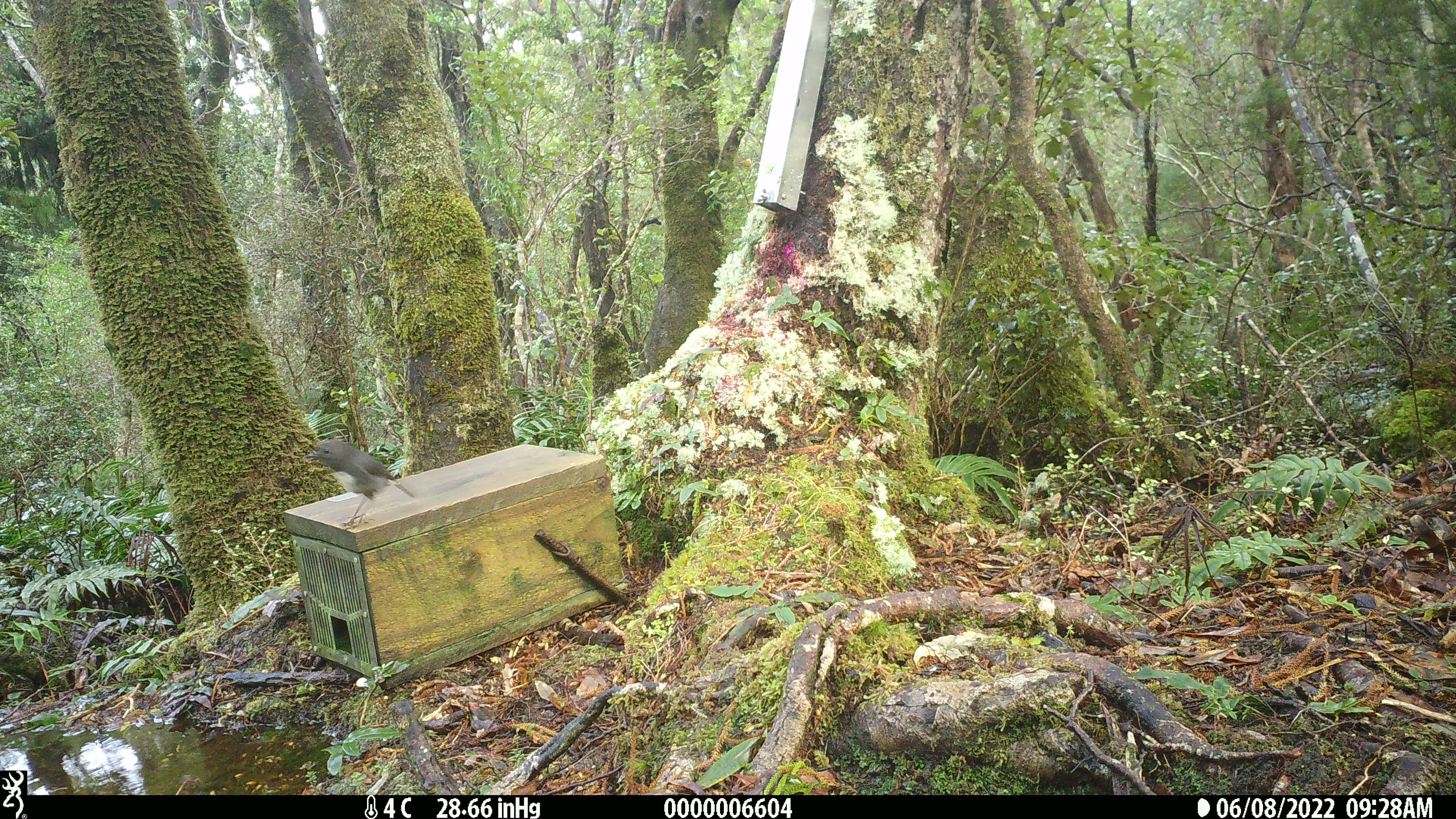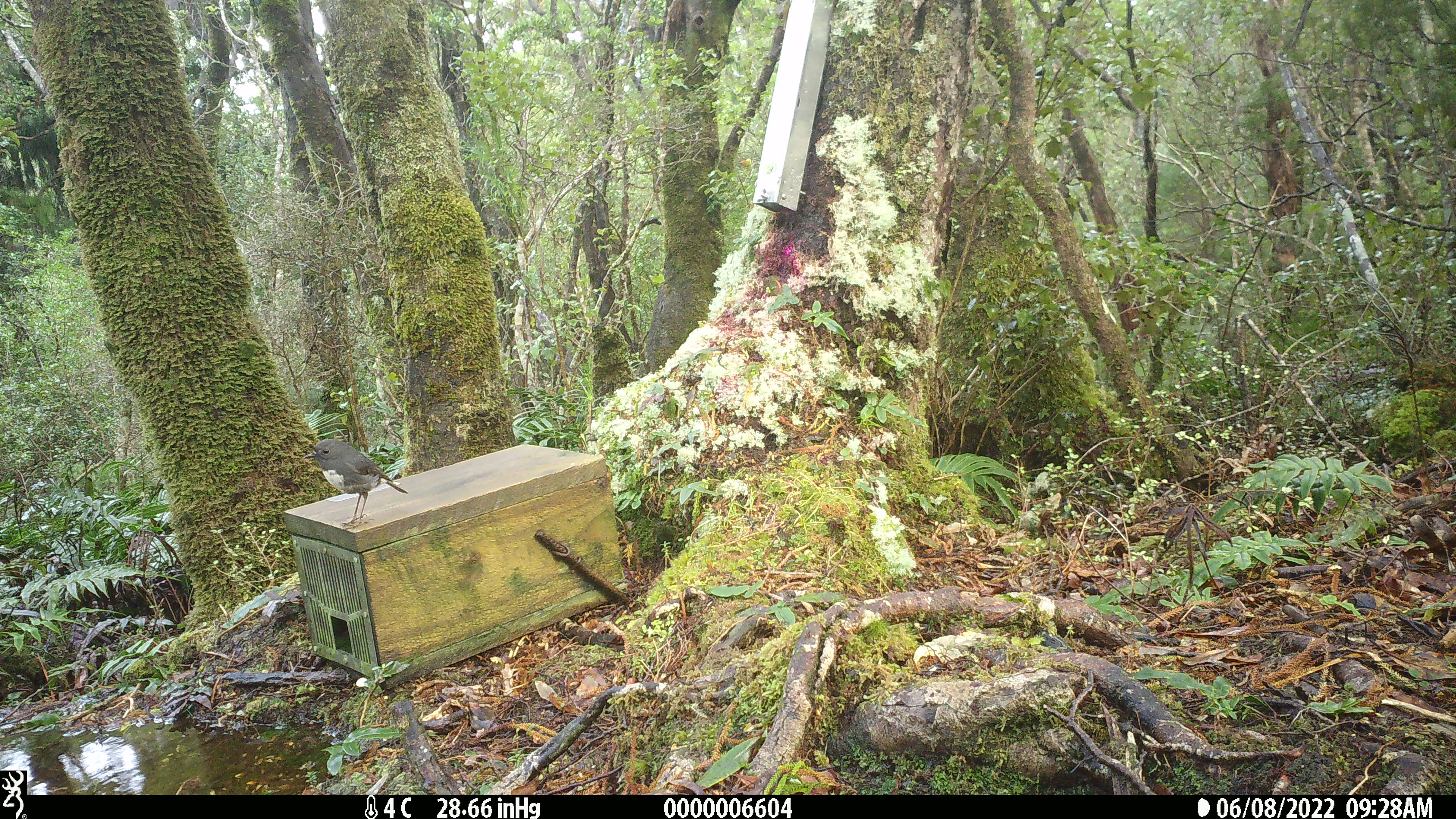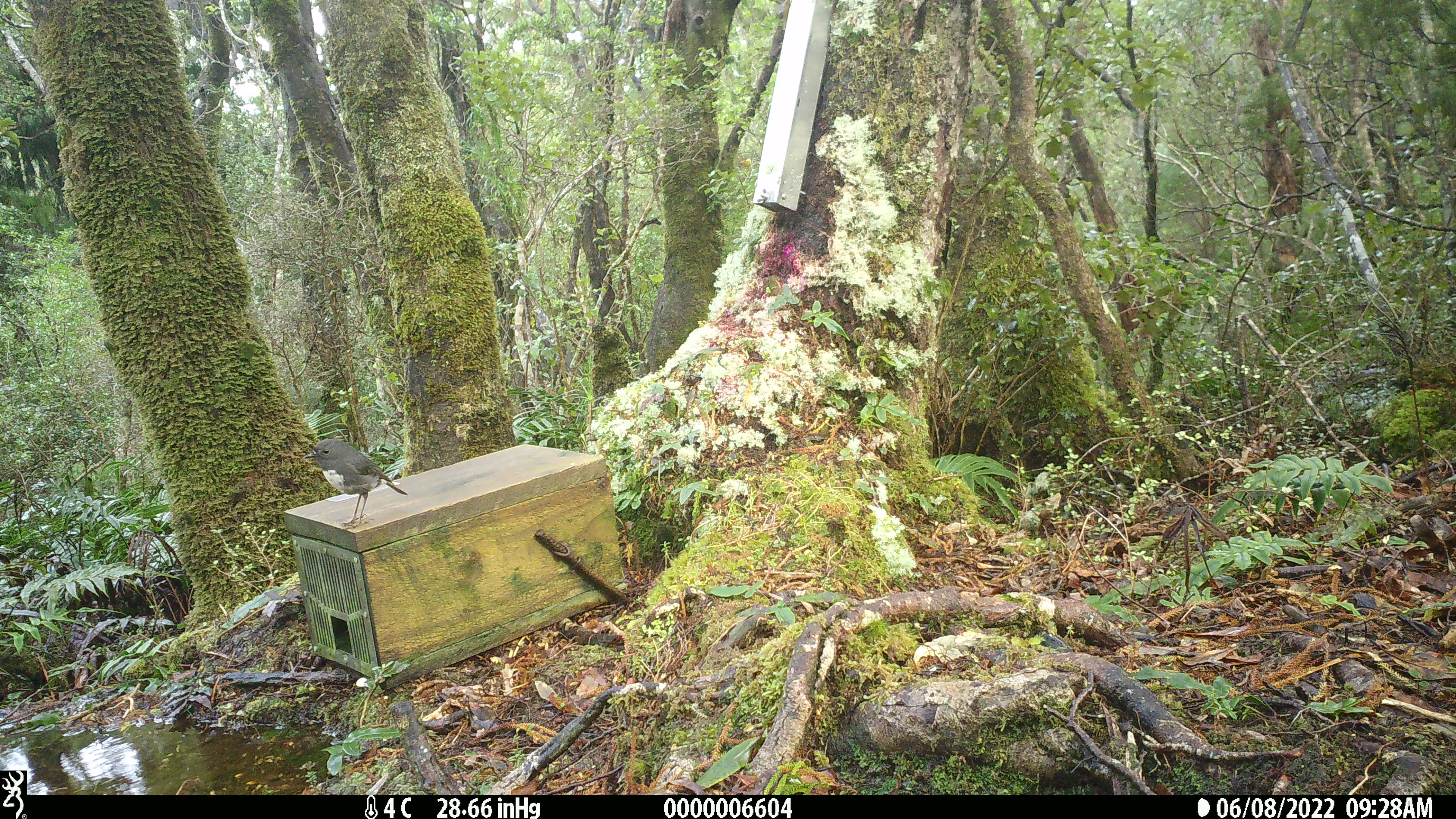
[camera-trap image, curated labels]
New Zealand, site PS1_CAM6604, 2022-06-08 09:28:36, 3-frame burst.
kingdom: Animalia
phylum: Chordata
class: Aves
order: Passeriformes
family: Petroicidae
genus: Petroica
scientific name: Petroica australis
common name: new zealand robin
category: robin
Robin (new zealand robin) (Petroica australis).